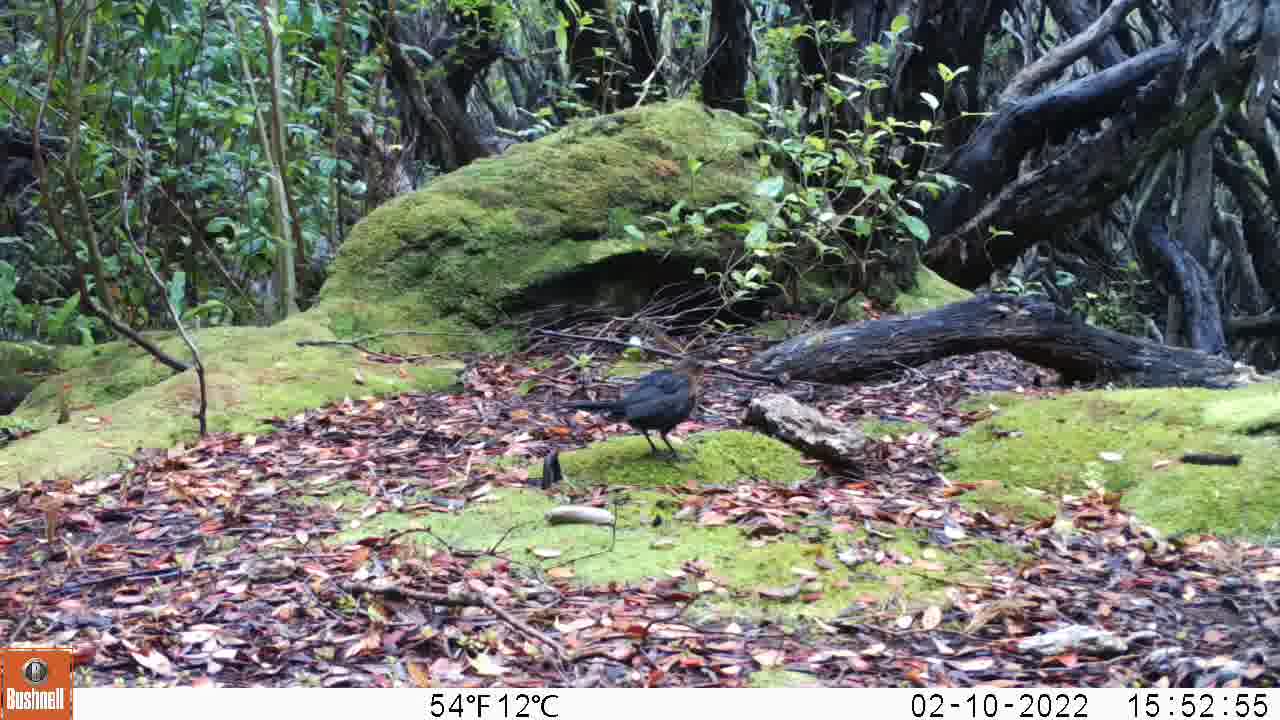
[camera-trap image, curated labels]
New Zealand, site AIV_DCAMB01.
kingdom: Animalia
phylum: Chordata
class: Aves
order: Passeriformes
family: Turdidae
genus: Turdus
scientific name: Turdus merula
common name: eurasian blackbird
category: blackbird